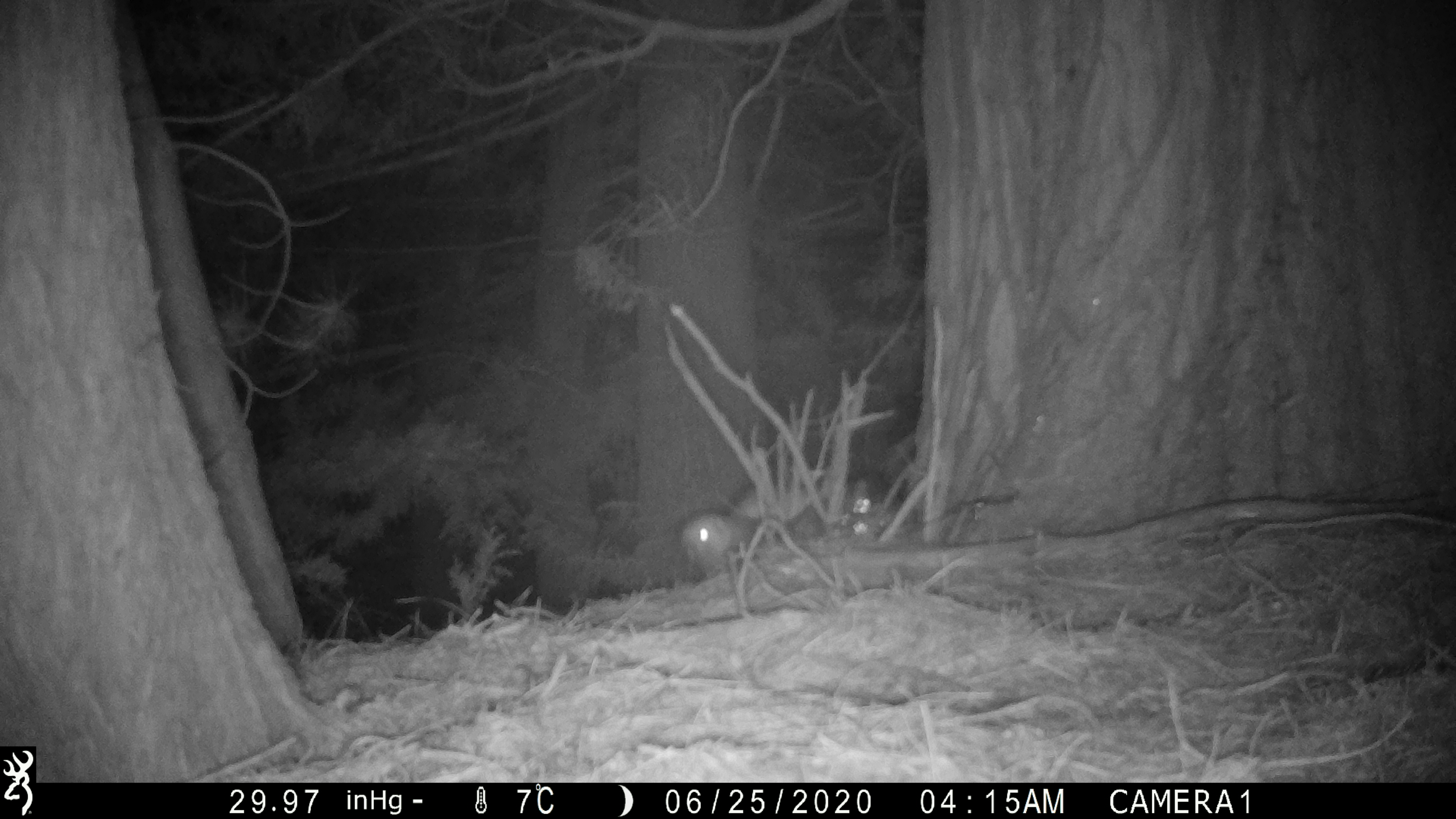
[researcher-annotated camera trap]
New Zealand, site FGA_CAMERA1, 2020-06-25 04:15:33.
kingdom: Animalia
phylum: Chordata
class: Mammalia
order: Carnivora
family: Mustelidae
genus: Mustela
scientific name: Mustela furo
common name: ferret